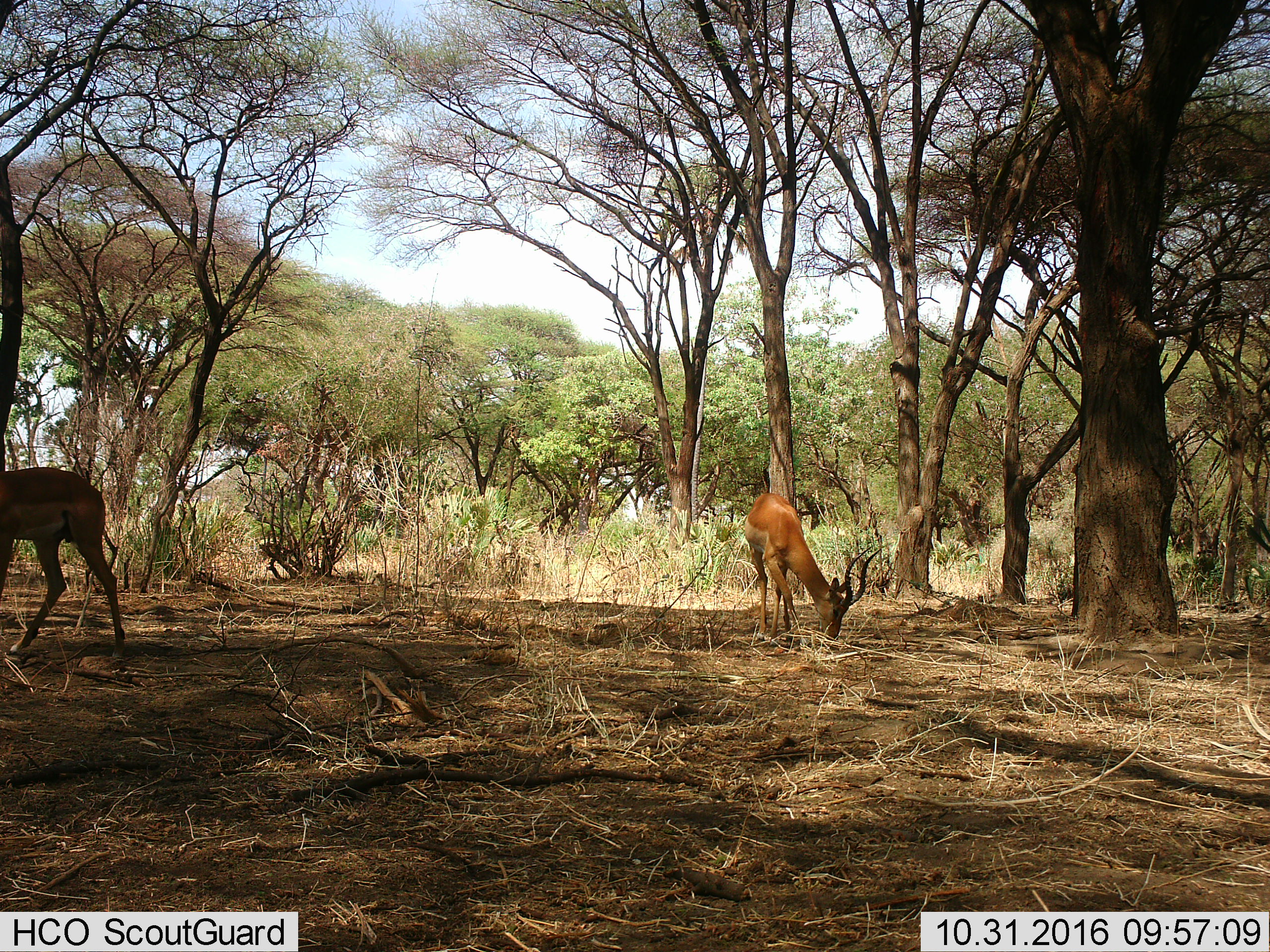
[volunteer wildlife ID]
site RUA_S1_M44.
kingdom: Animalia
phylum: Chordata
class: Mammalia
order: Artiodactyla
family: Bovidae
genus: Aepyceros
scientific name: Aepyceros melampus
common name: impala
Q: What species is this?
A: Impala (Aepyceros melampus).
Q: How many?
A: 2.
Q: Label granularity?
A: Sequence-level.